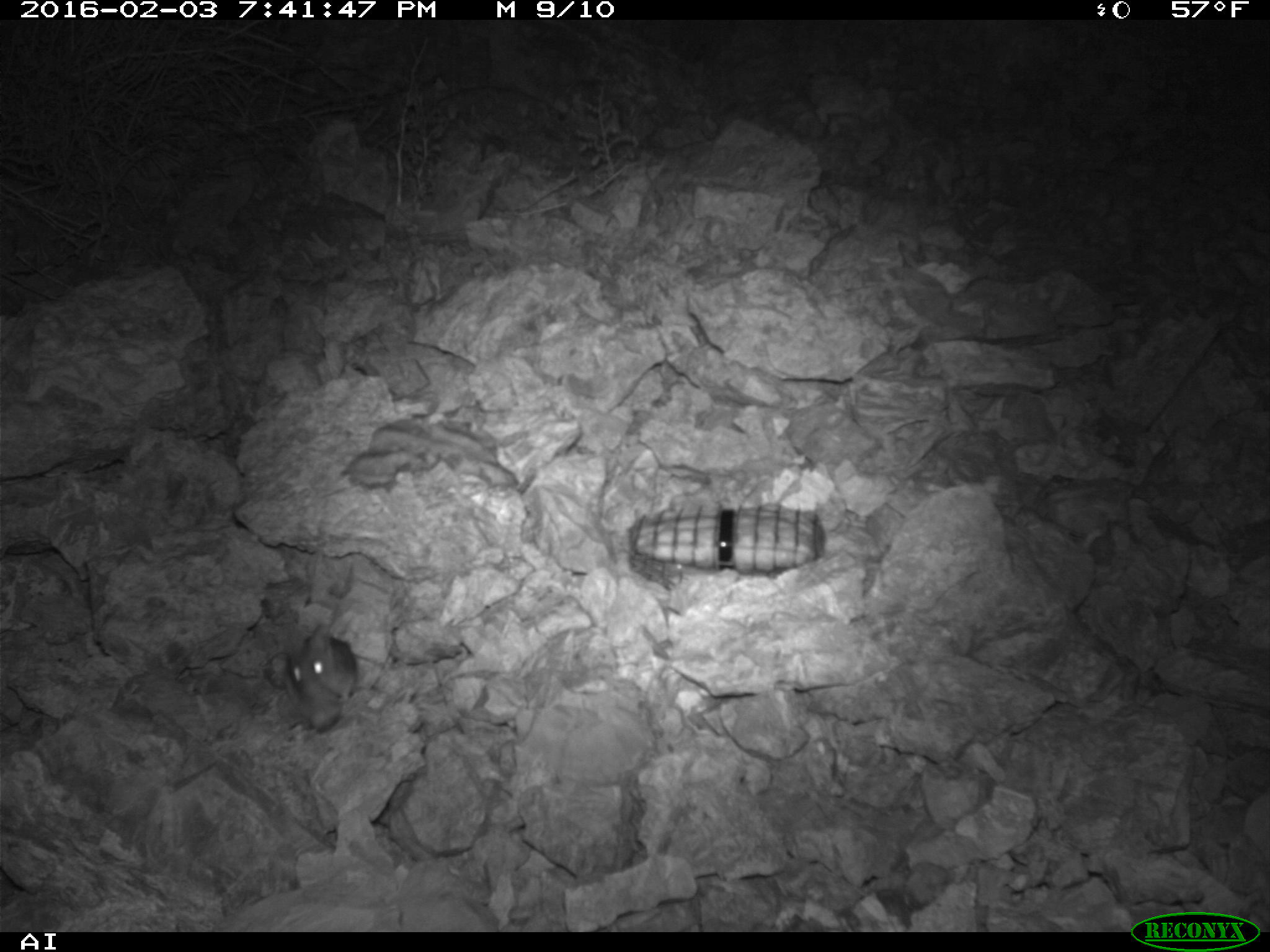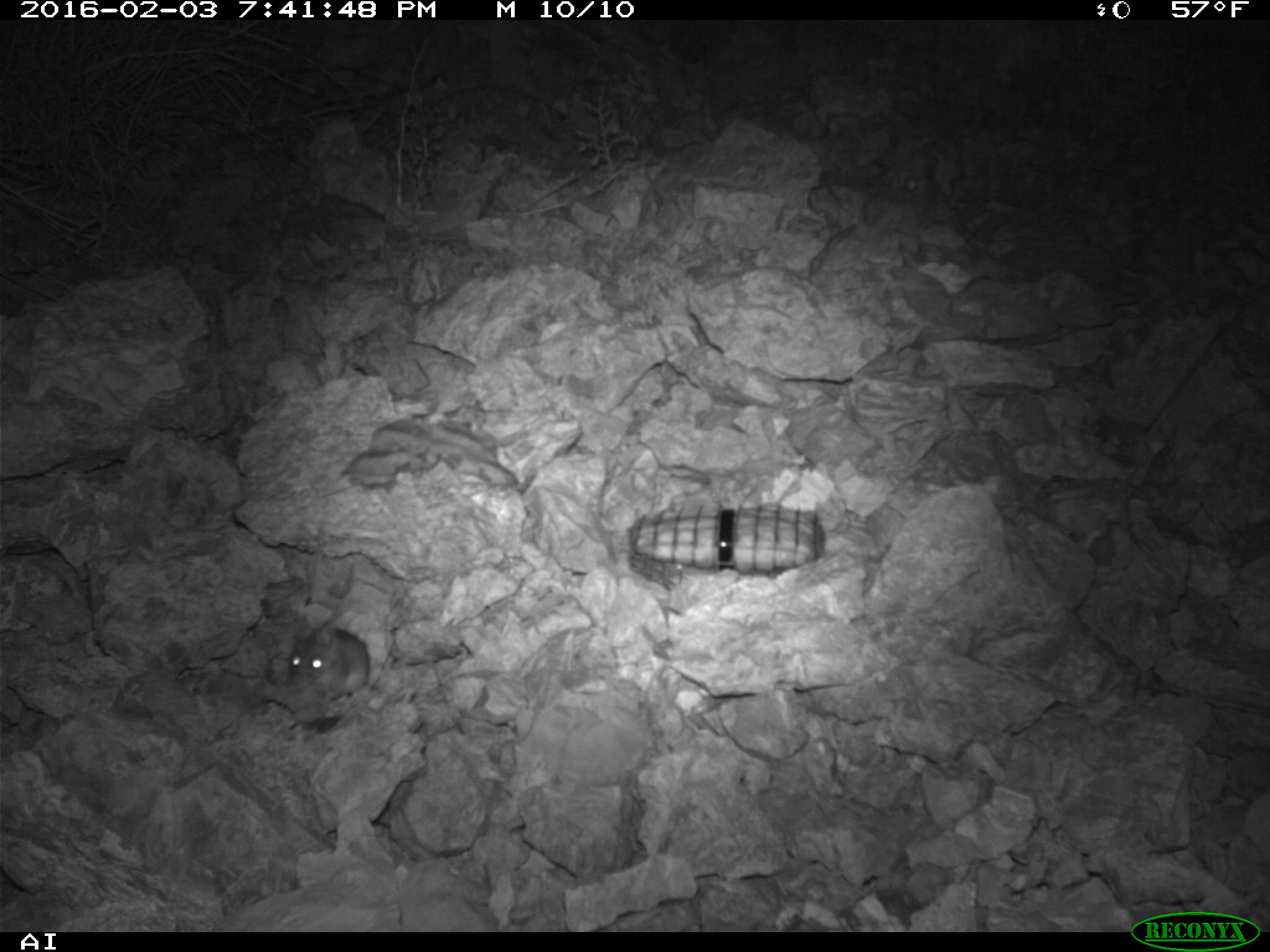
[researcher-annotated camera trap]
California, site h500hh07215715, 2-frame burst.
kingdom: Animalia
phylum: Chordata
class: Mammalia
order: Rodentia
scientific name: Rodentia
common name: rodent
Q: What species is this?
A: Rodent (Rodentia).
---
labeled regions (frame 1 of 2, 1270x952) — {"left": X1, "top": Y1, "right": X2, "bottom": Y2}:
rodent: {"left": 266, "top": 625, "right": 357, "bottom": 729}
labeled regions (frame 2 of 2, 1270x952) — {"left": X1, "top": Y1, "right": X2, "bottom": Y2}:
rodent: {"left": 286, "top": 623, "right": 400, "bottom": 713}